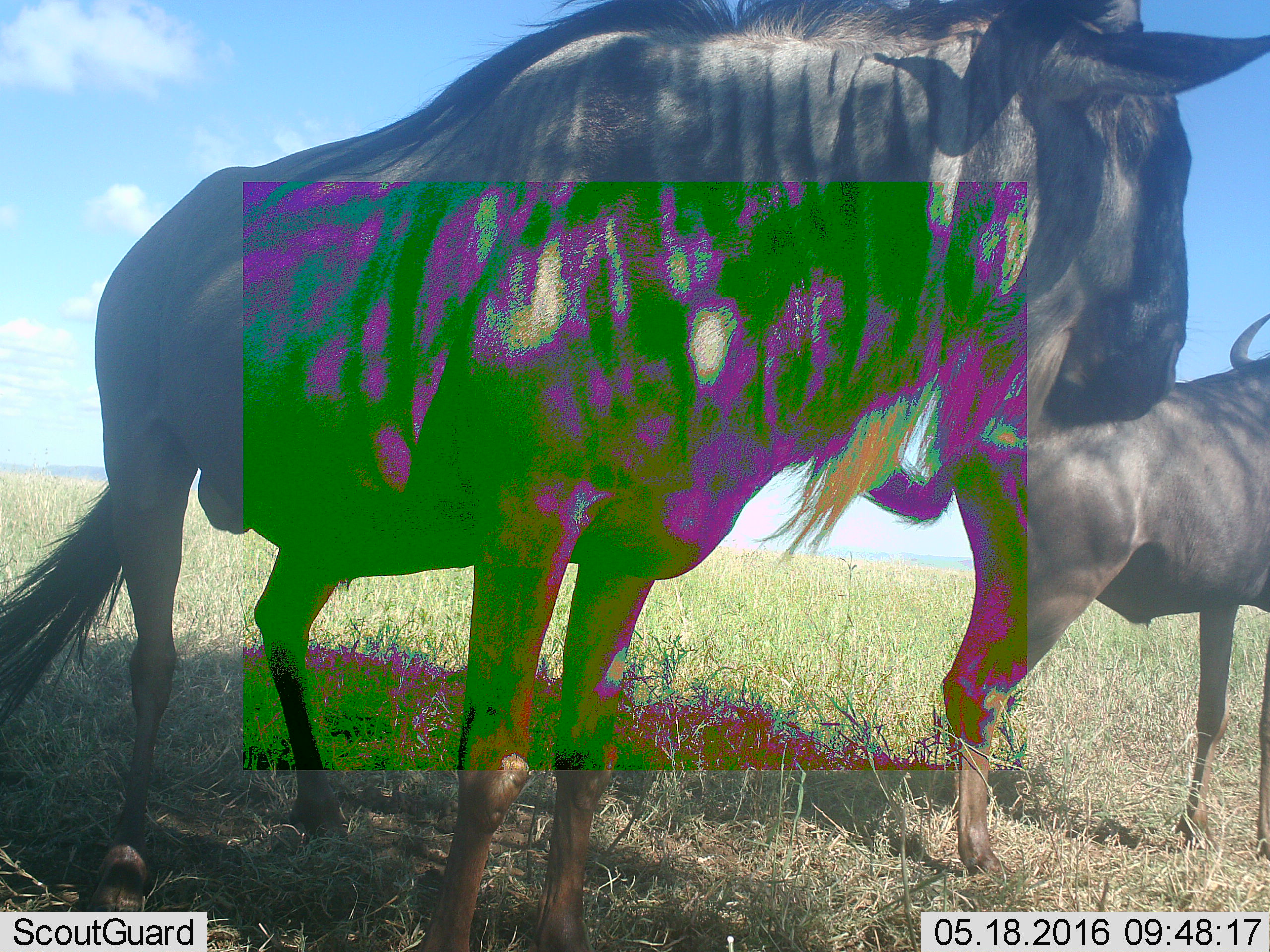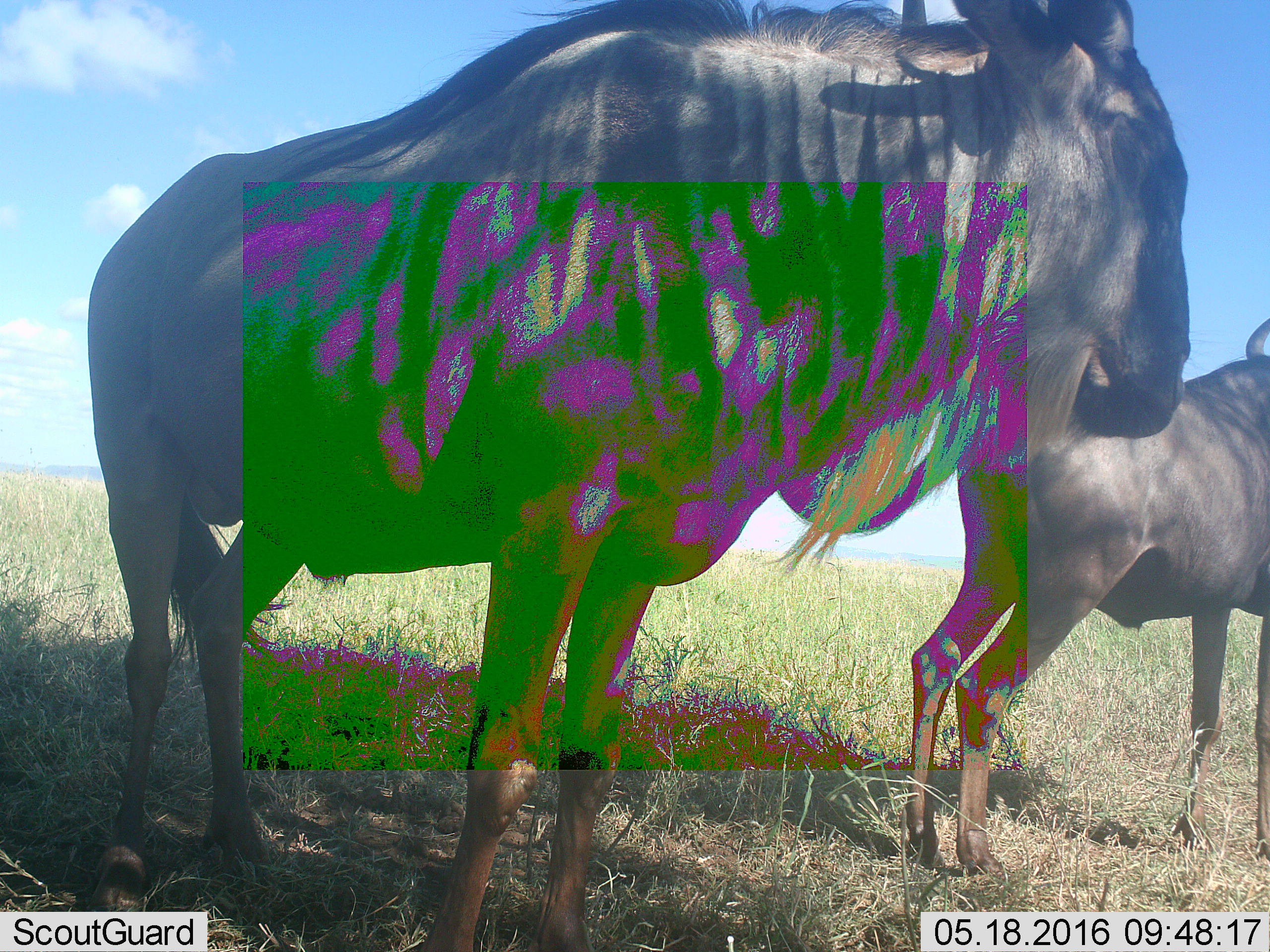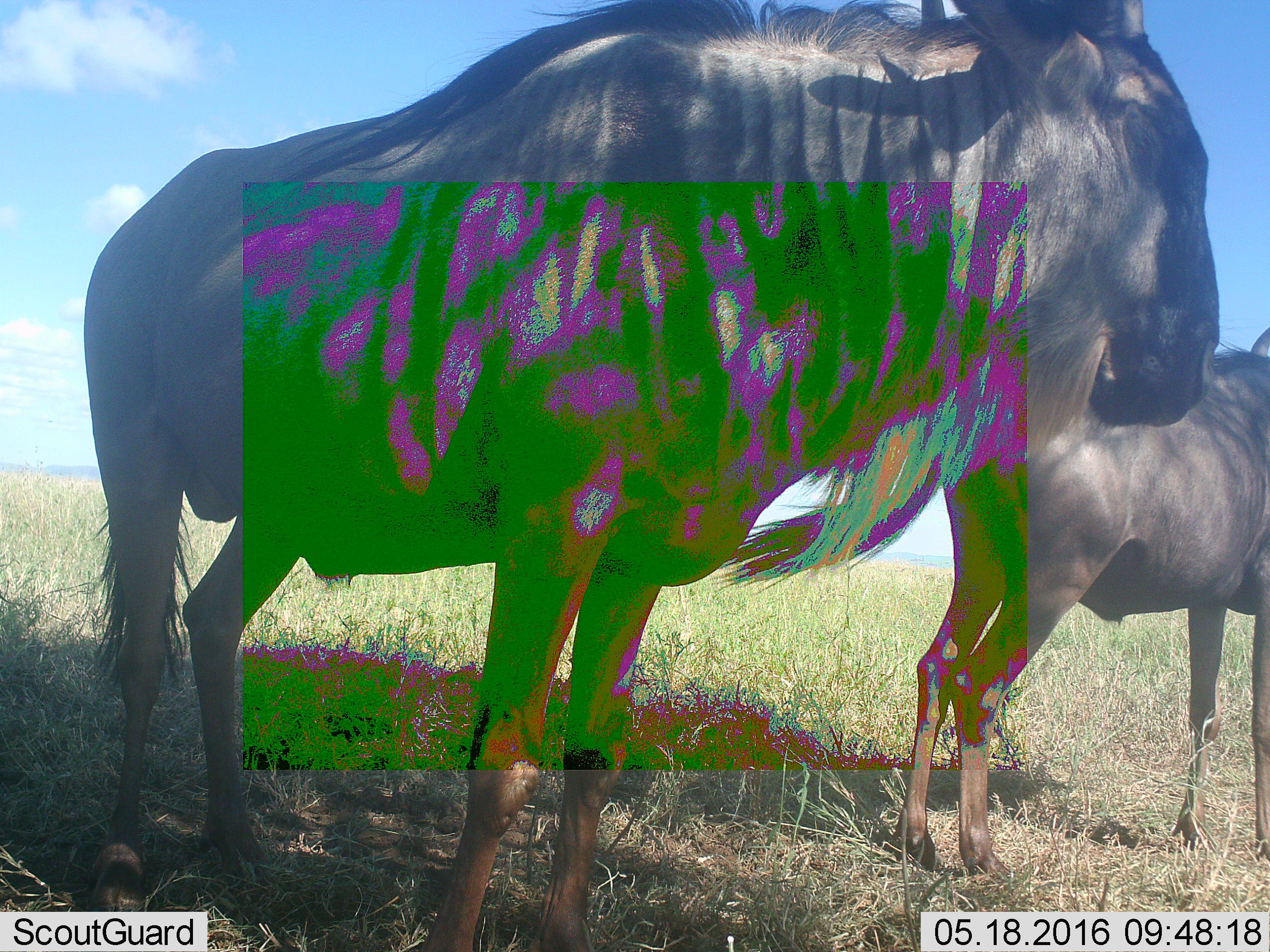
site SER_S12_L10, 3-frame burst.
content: unidentified animal